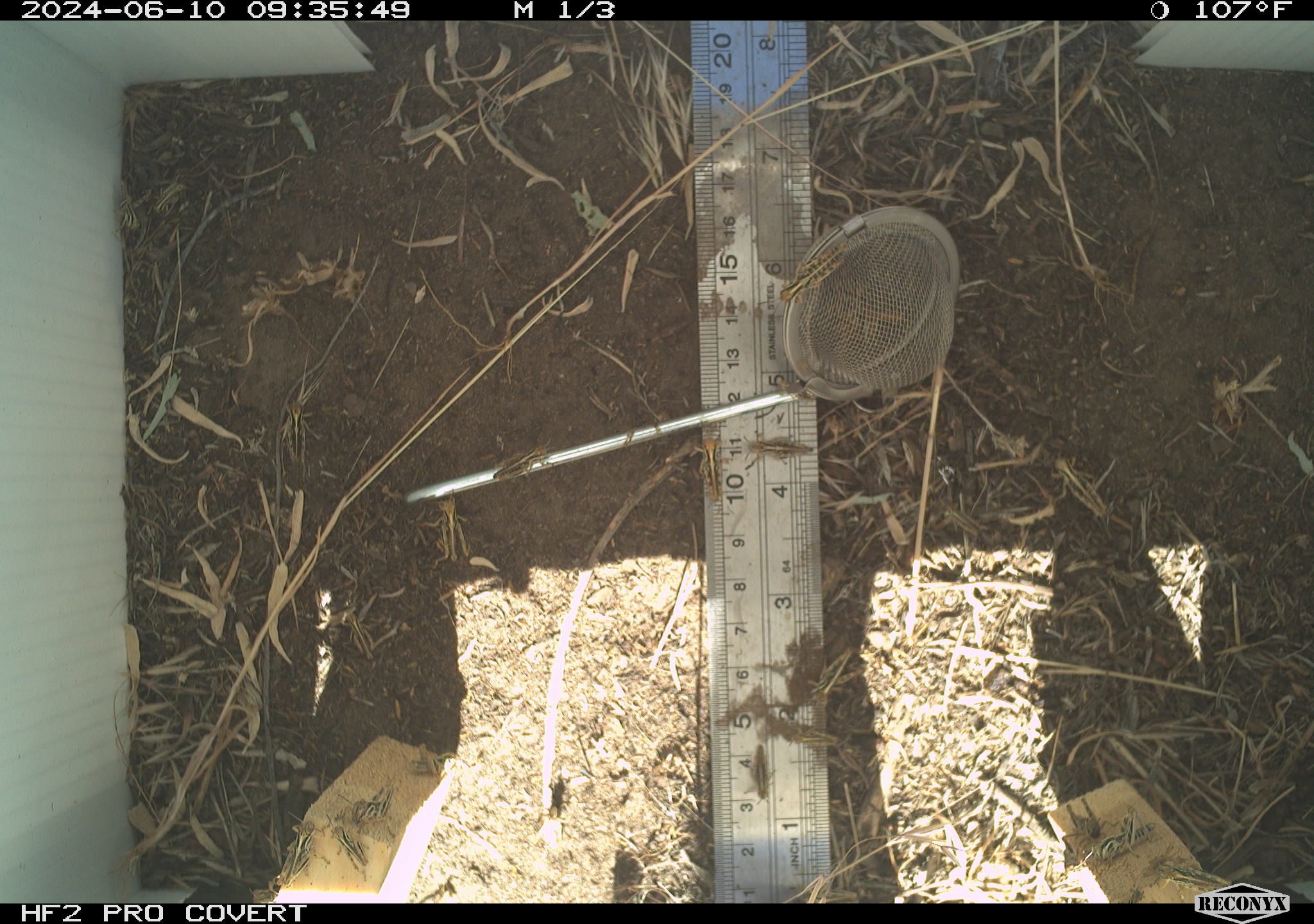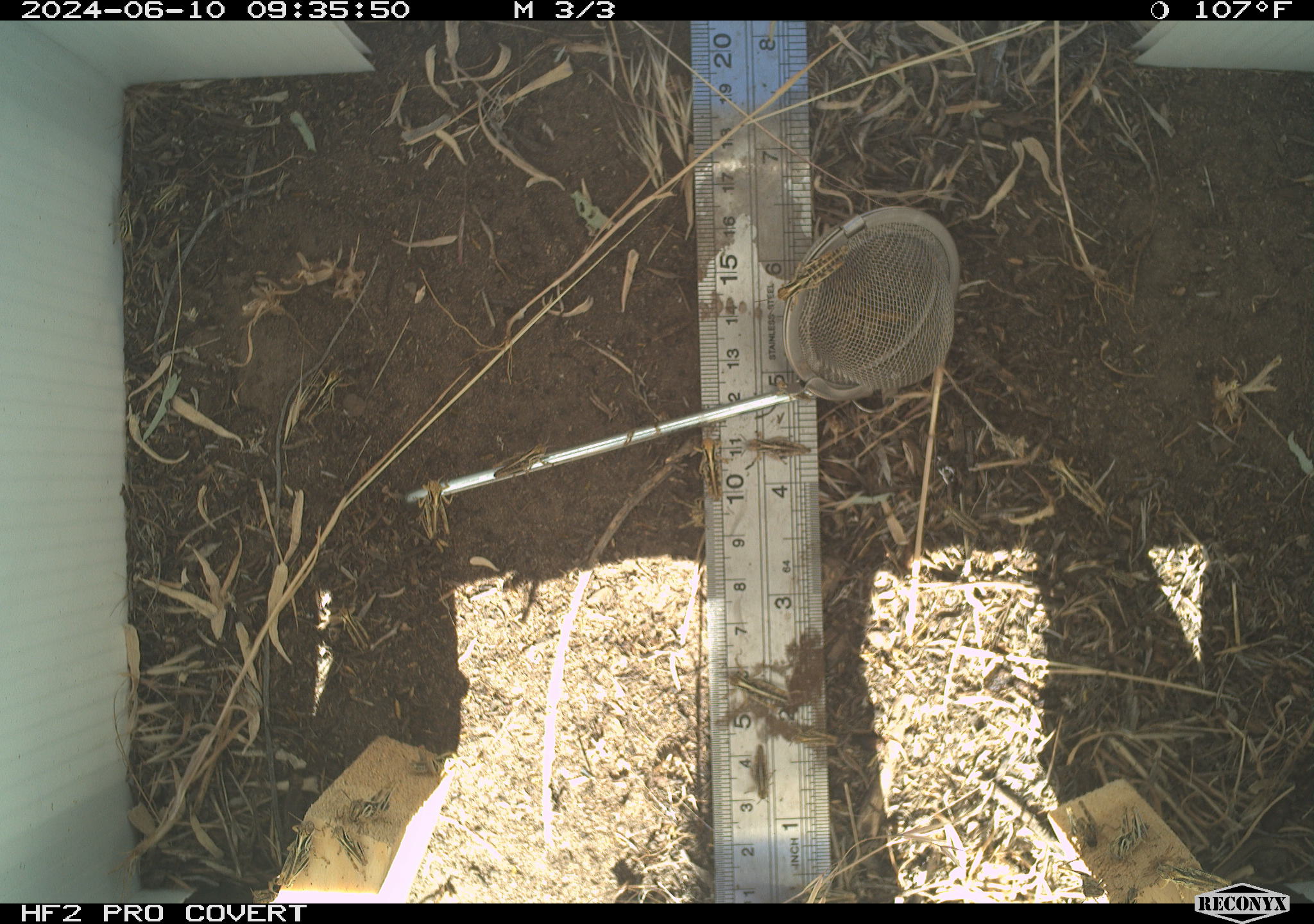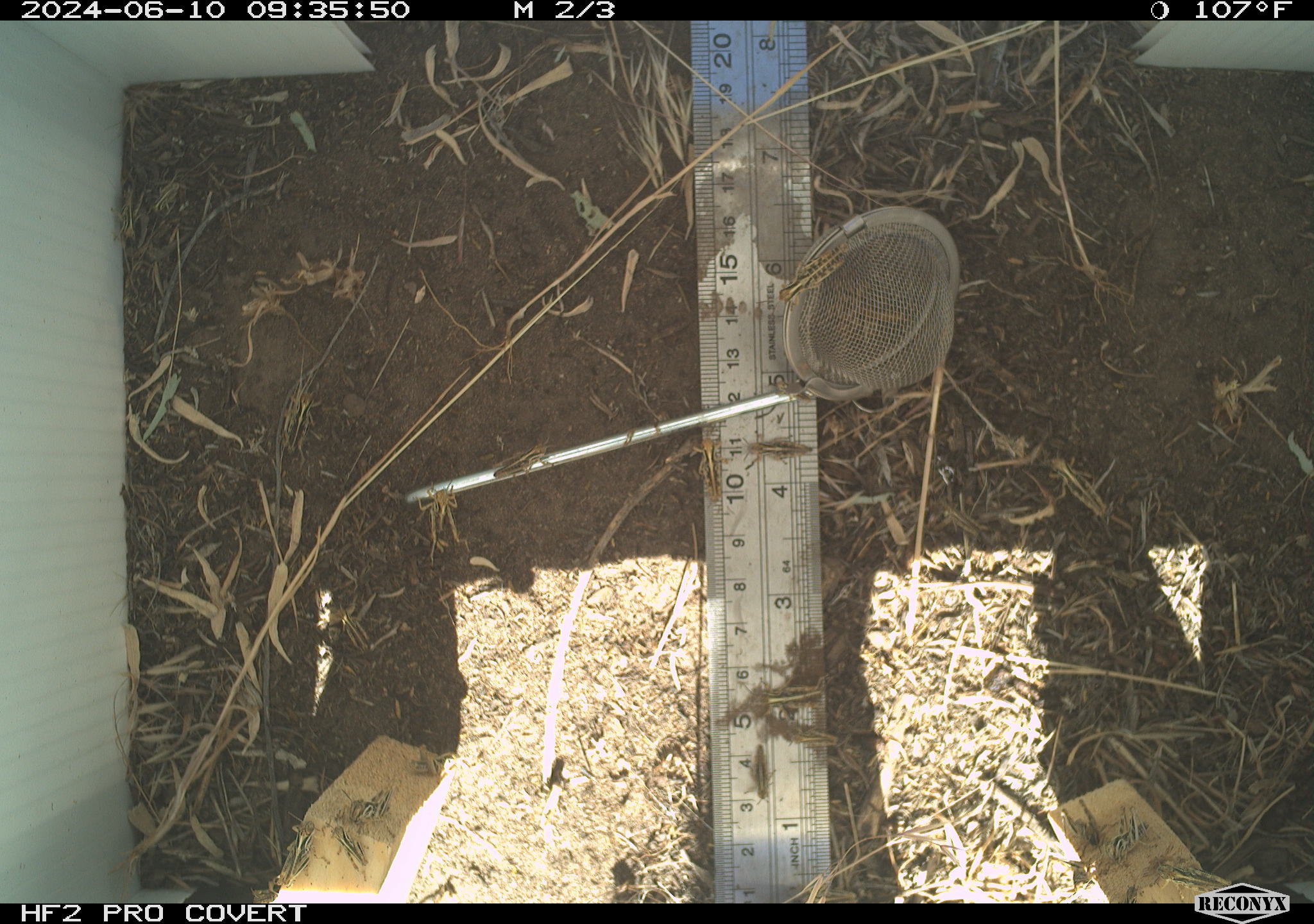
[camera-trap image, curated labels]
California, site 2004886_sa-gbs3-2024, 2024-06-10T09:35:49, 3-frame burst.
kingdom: Animalia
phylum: Arthropoda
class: Insecta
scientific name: Insecta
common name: insect